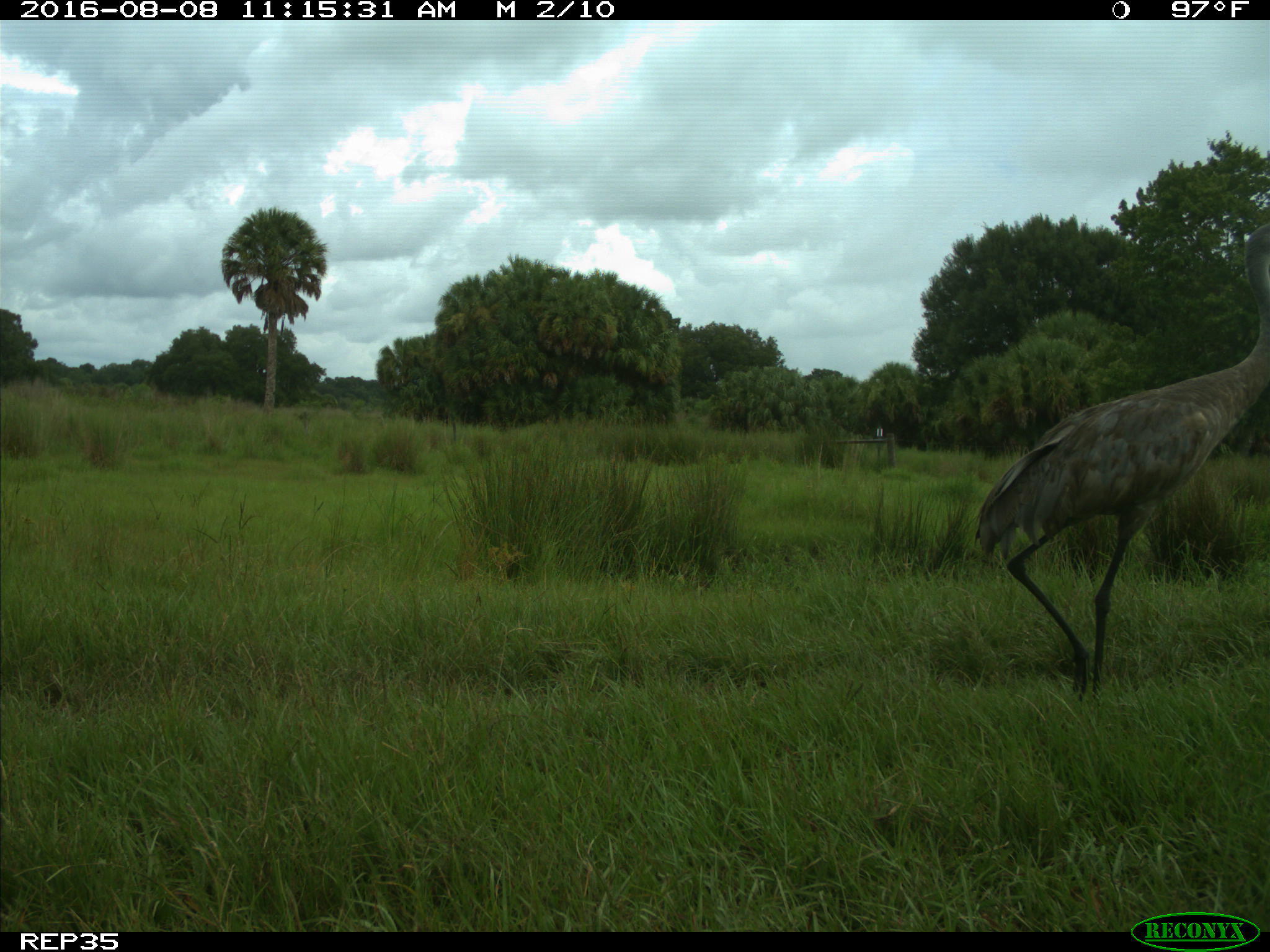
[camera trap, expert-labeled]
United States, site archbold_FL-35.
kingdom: Animalia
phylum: Chordata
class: Aves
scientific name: Aves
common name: birds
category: unidentified bird